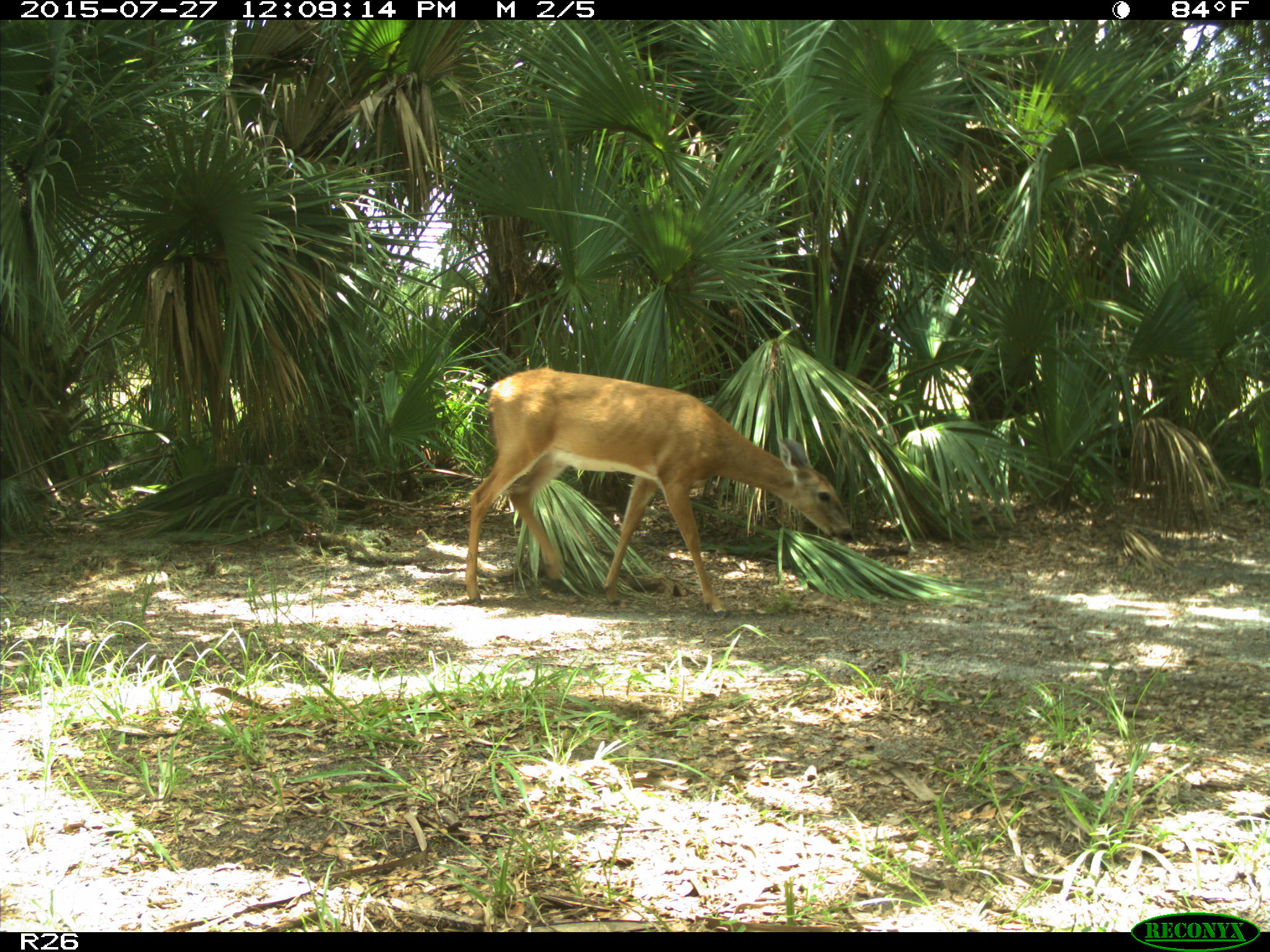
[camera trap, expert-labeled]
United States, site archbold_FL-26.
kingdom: Animalia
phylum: Chordata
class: Mammalia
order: Artiodactyla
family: Cervidae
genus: Odocoileus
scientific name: Odocoileus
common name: deer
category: unidentified deer